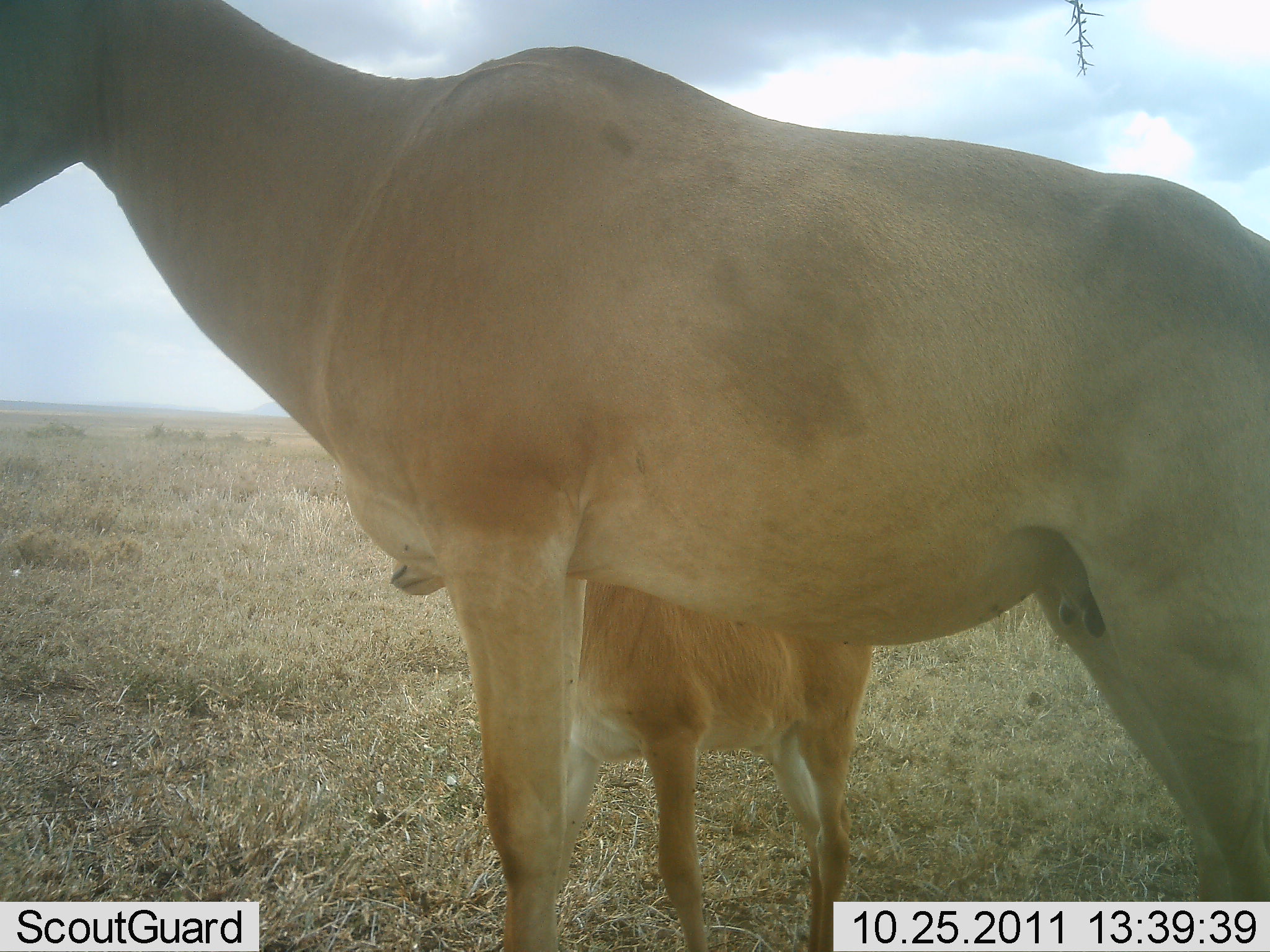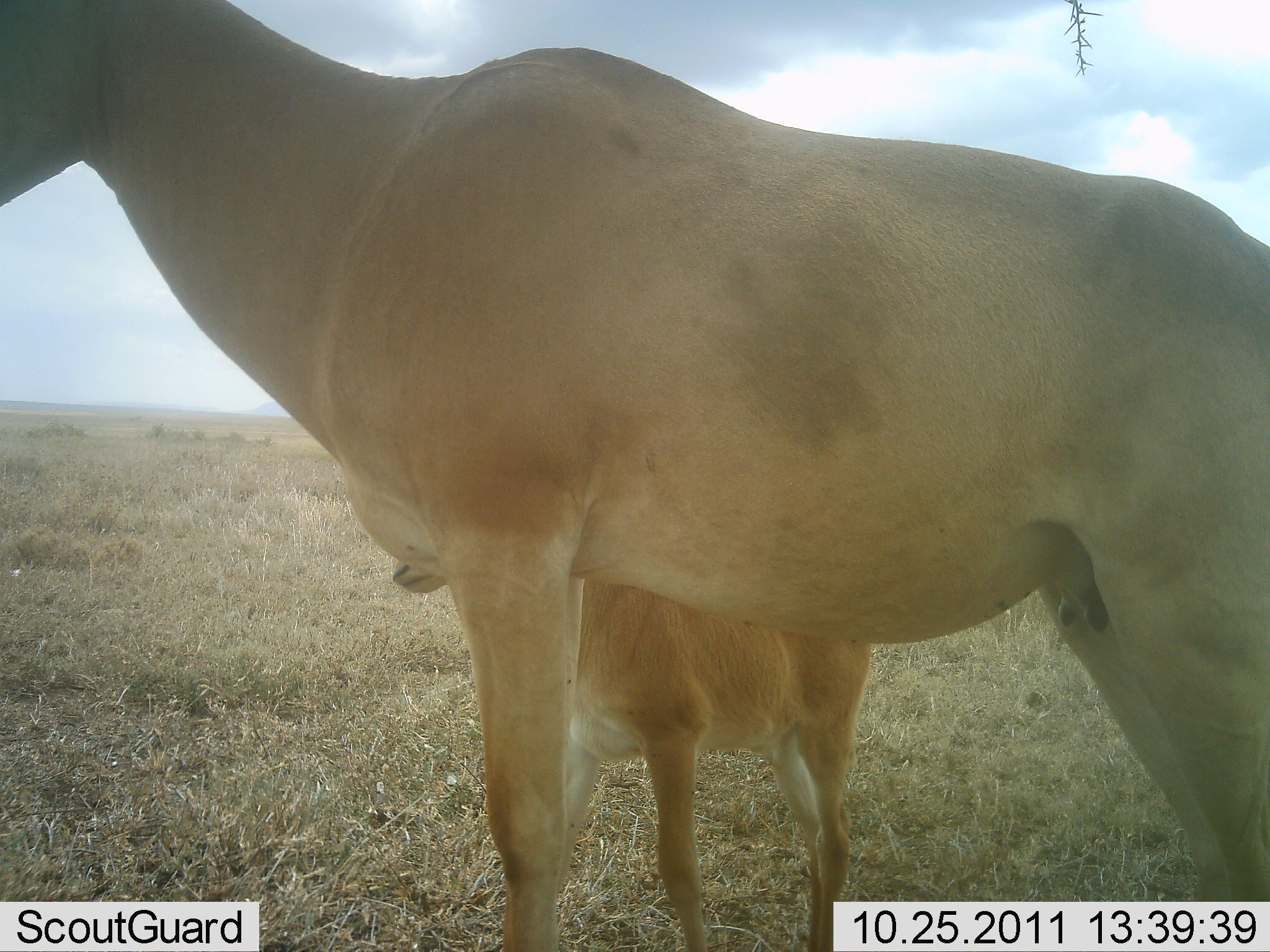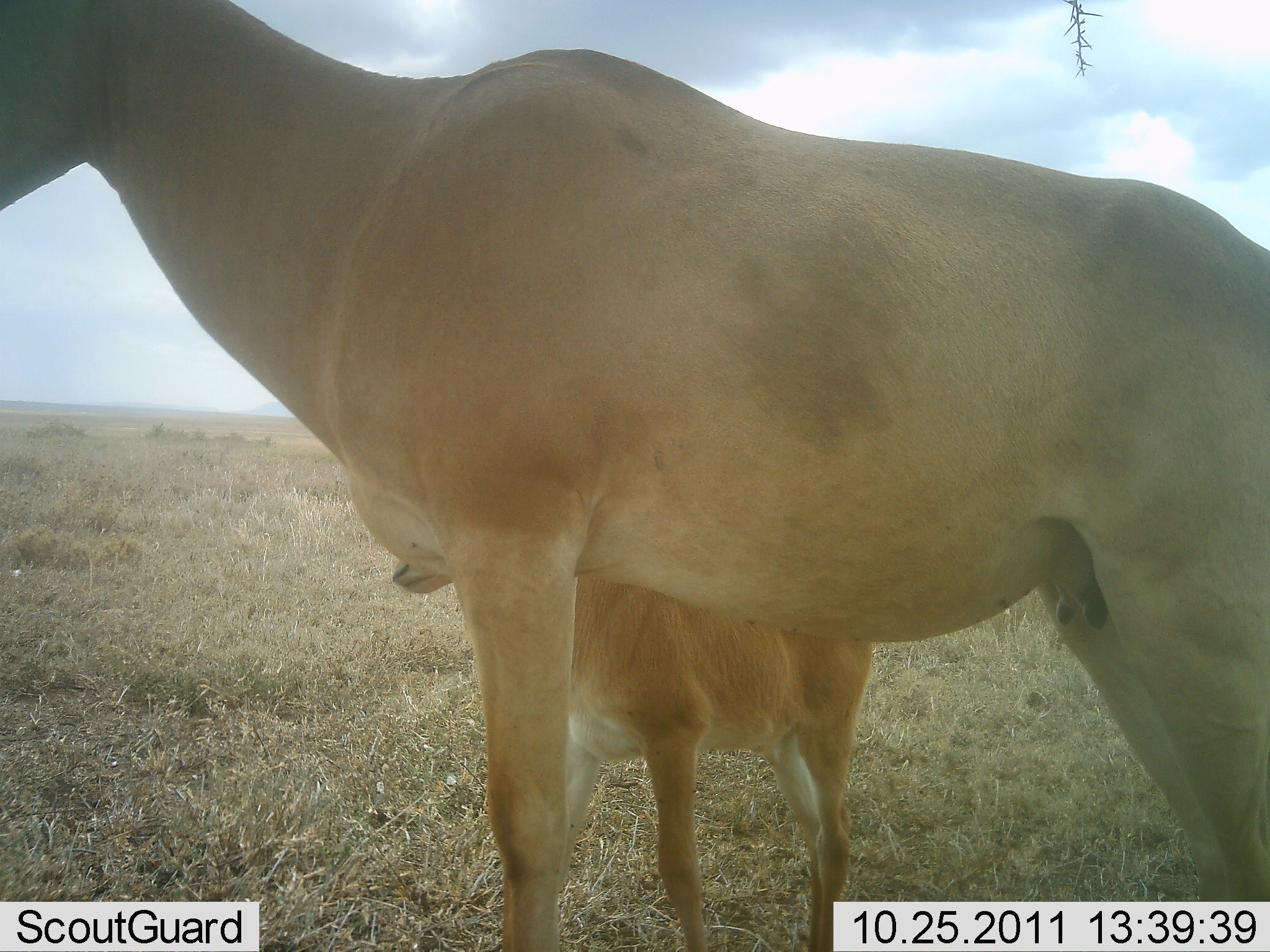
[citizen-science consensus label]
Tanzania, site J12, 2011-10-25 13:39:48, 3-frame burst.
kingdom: Animalia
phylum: Chordata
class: Mammalia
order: Artiodactyla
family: Bovidae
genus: Alcelaphus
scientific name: Alcelaphus buselaphus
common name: hartebeest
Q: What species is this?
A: Hartebeest (Alcelaphus buselaphus).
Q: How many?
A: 2.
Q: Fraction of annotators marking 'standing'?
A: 92%.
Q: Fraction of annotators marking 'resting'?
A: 8%.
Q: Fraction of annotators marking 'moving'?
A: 0%.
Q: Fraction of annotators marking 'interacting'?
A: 0%.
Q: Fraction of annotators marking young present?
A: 92%.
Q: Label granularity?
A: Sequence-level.